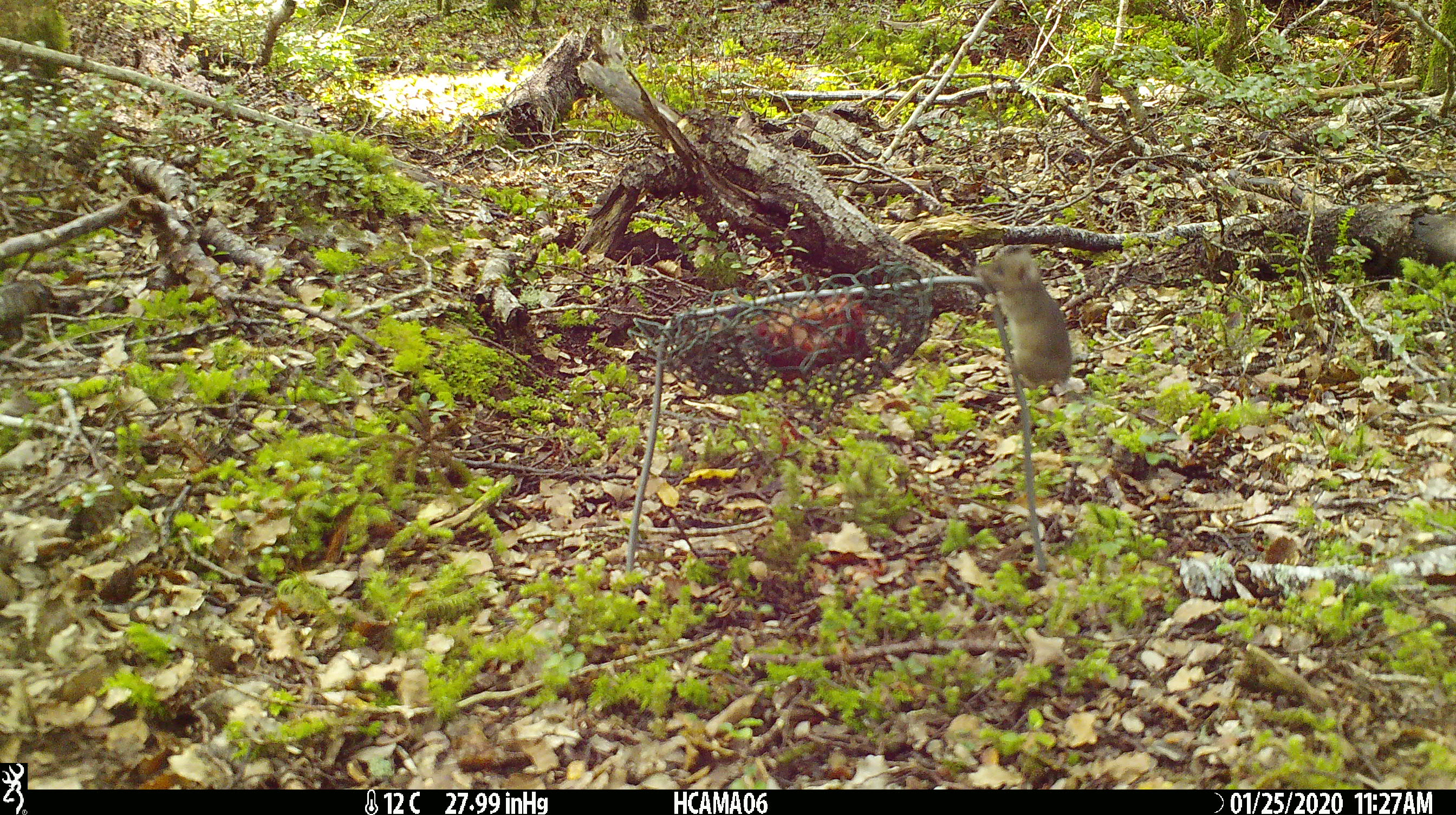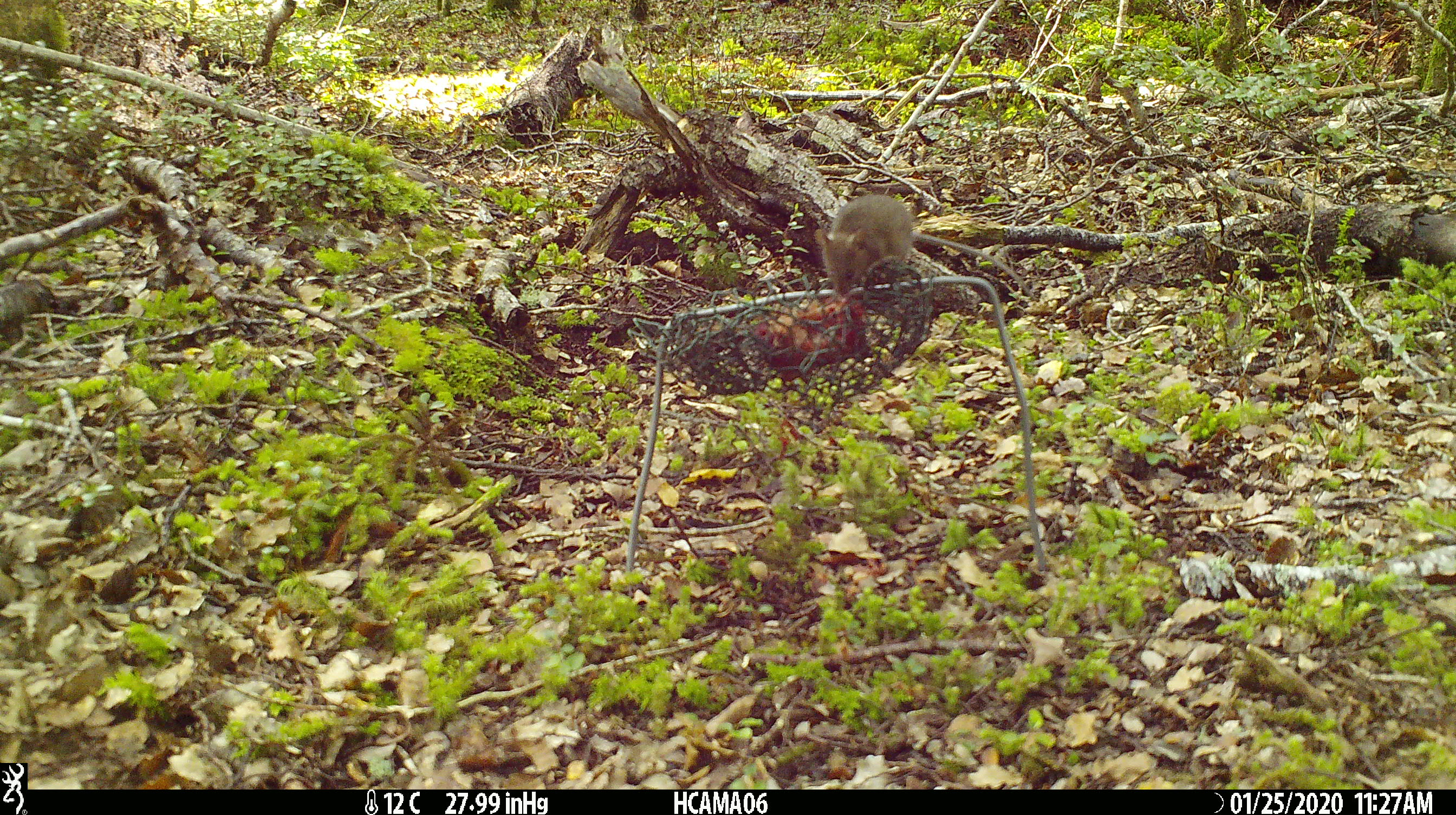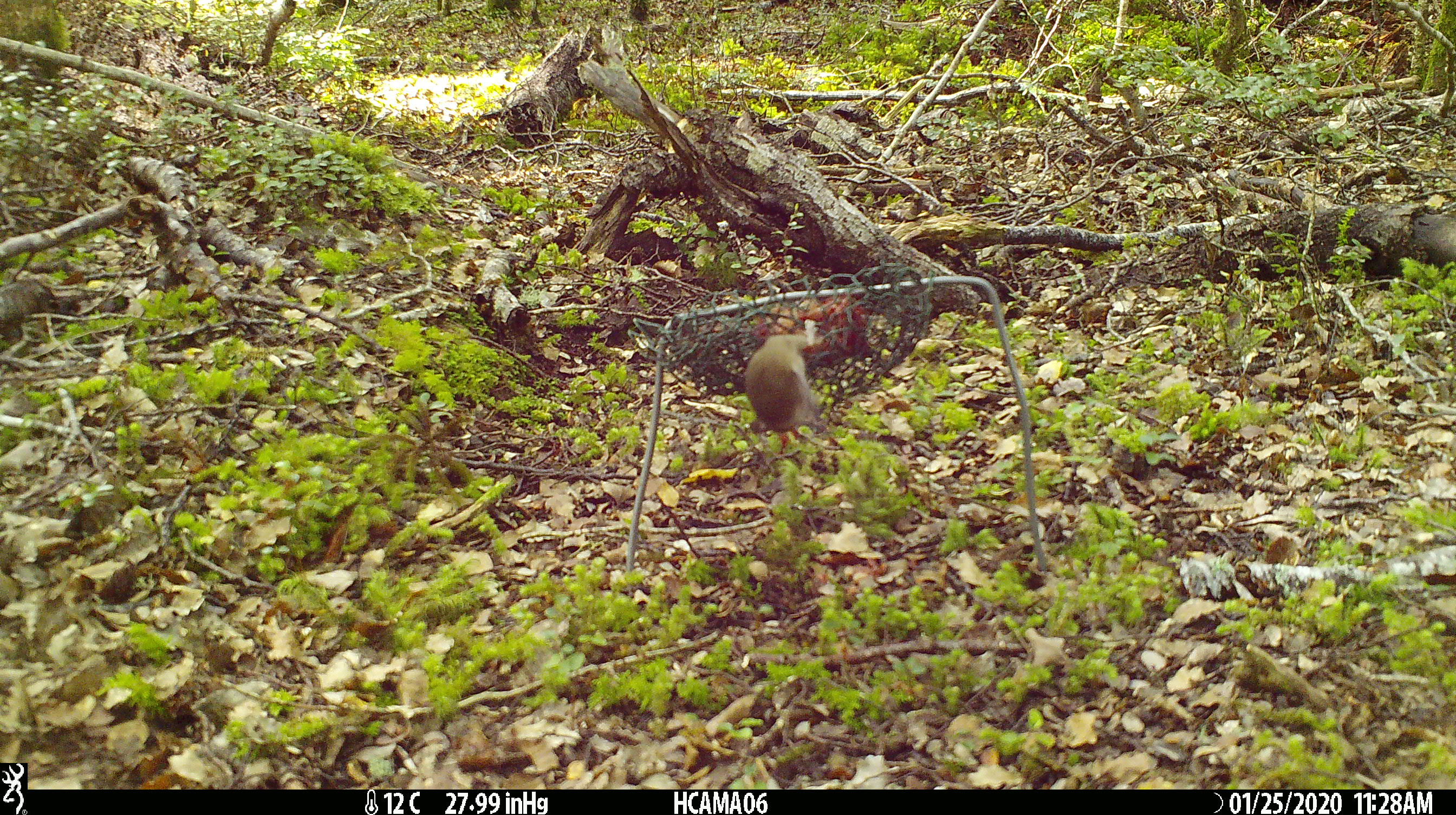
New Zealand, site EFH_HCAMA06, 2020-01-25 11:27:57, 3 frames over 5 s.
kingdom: Animalia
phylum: Chordata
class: Mammalia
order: Rodentia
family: Muridae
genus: Mus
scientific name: Mus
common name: mouse